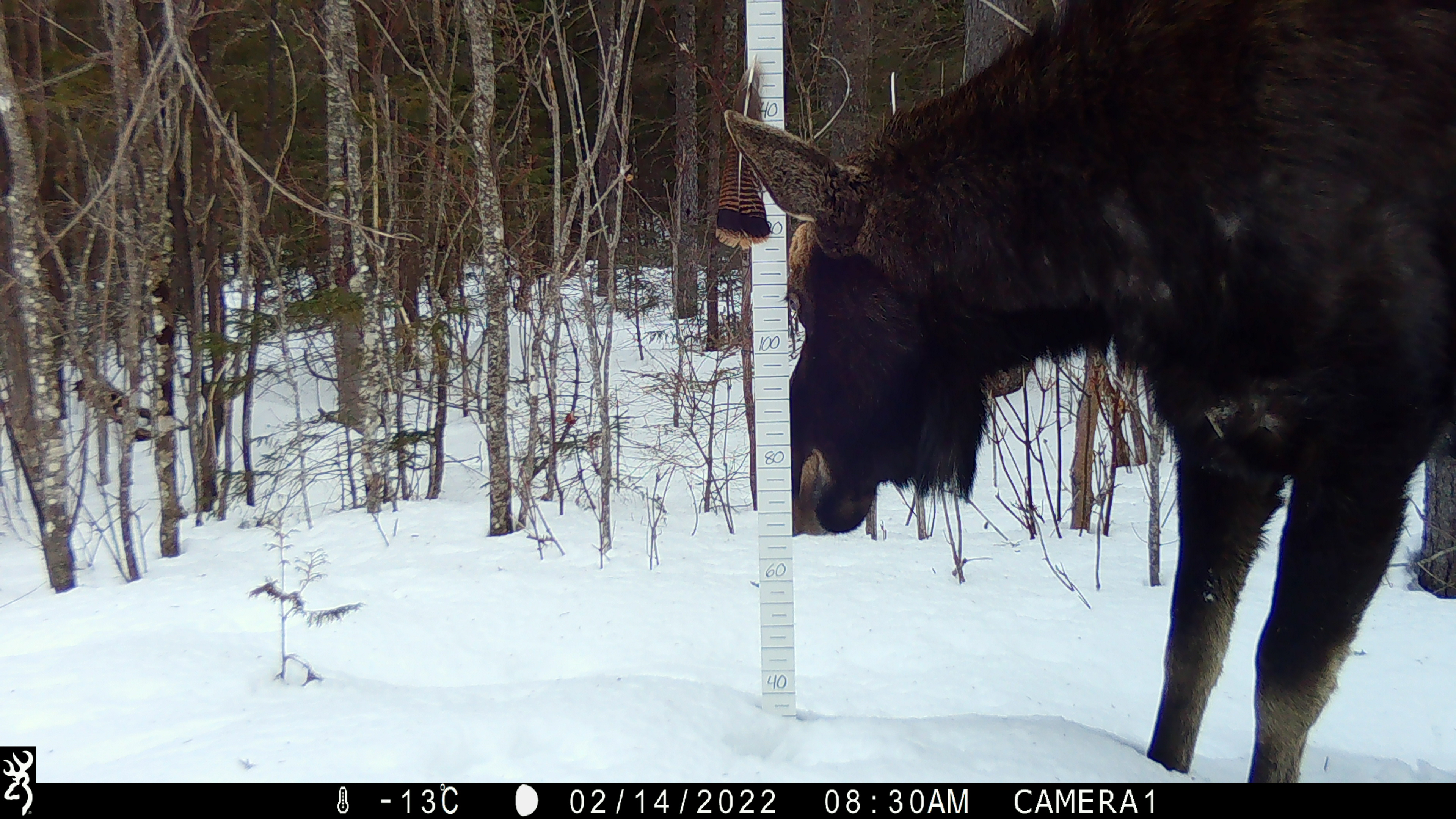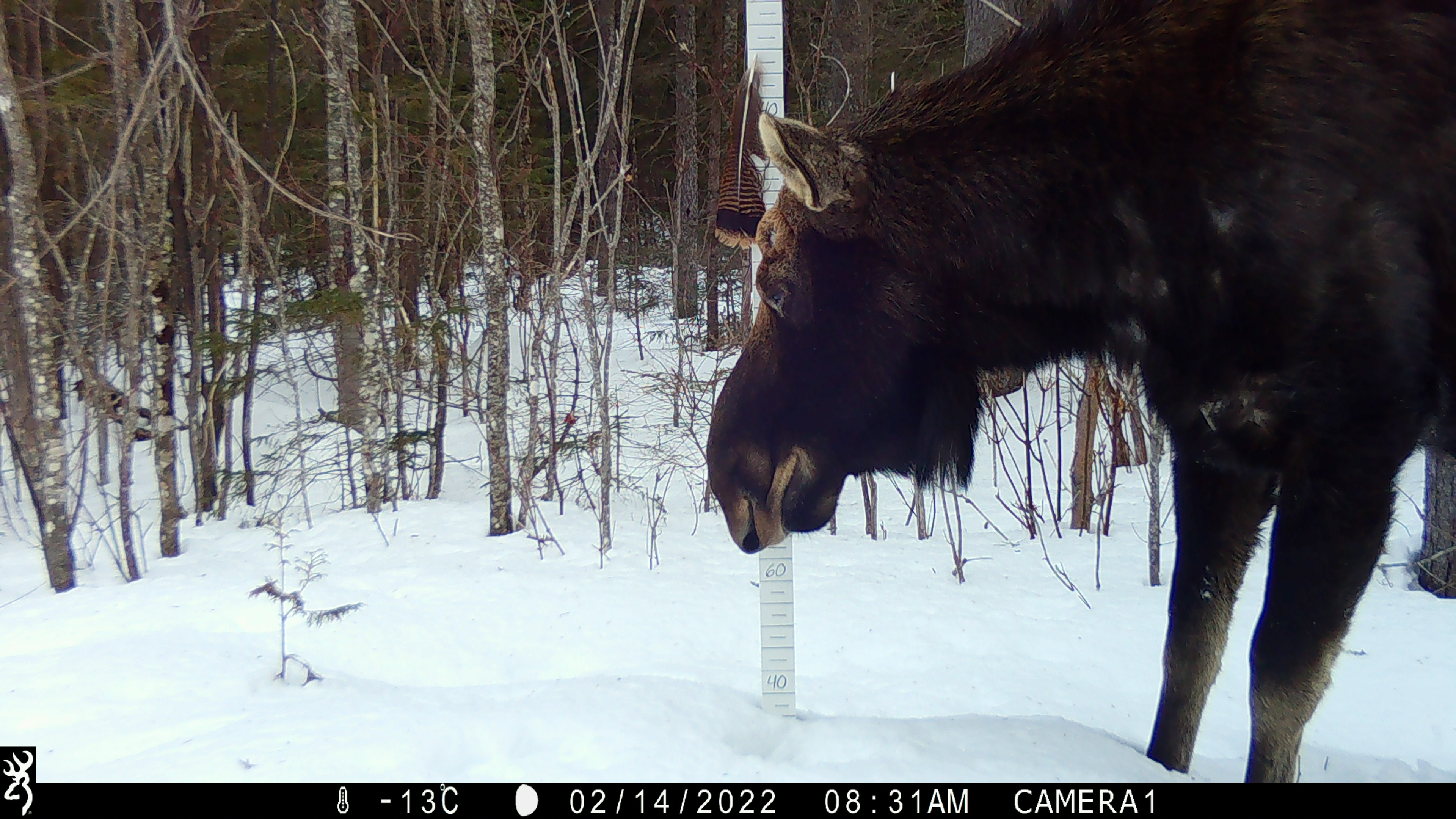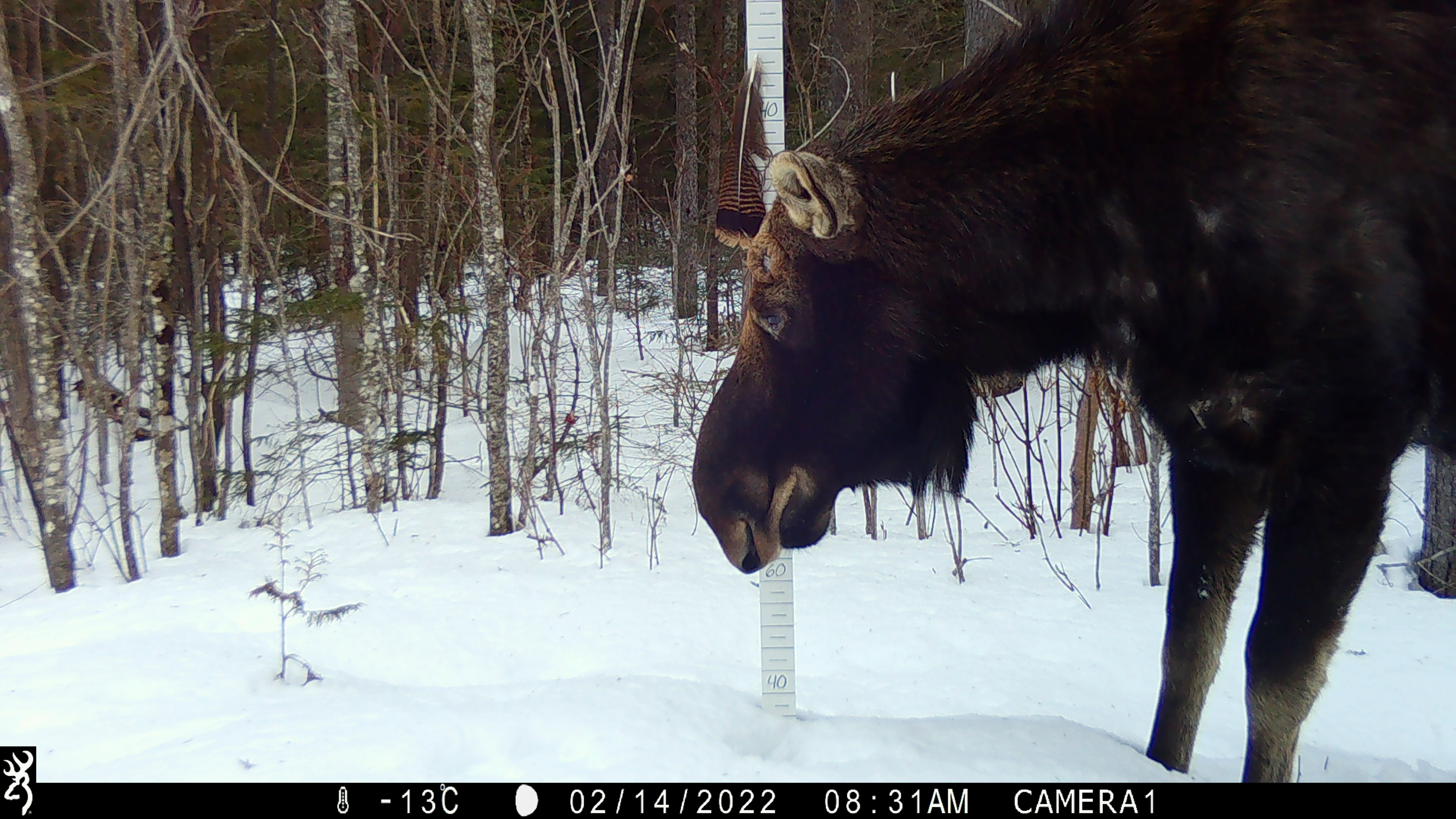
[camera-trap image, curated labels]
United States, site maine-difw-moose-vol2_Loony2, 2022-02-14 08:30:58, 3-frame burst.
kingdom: Animalia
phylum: Chordata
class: Mammalia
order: Artiodactyla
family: Cervidae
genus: Alces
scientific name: Alces alces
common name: moose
Moose (Alces alces).